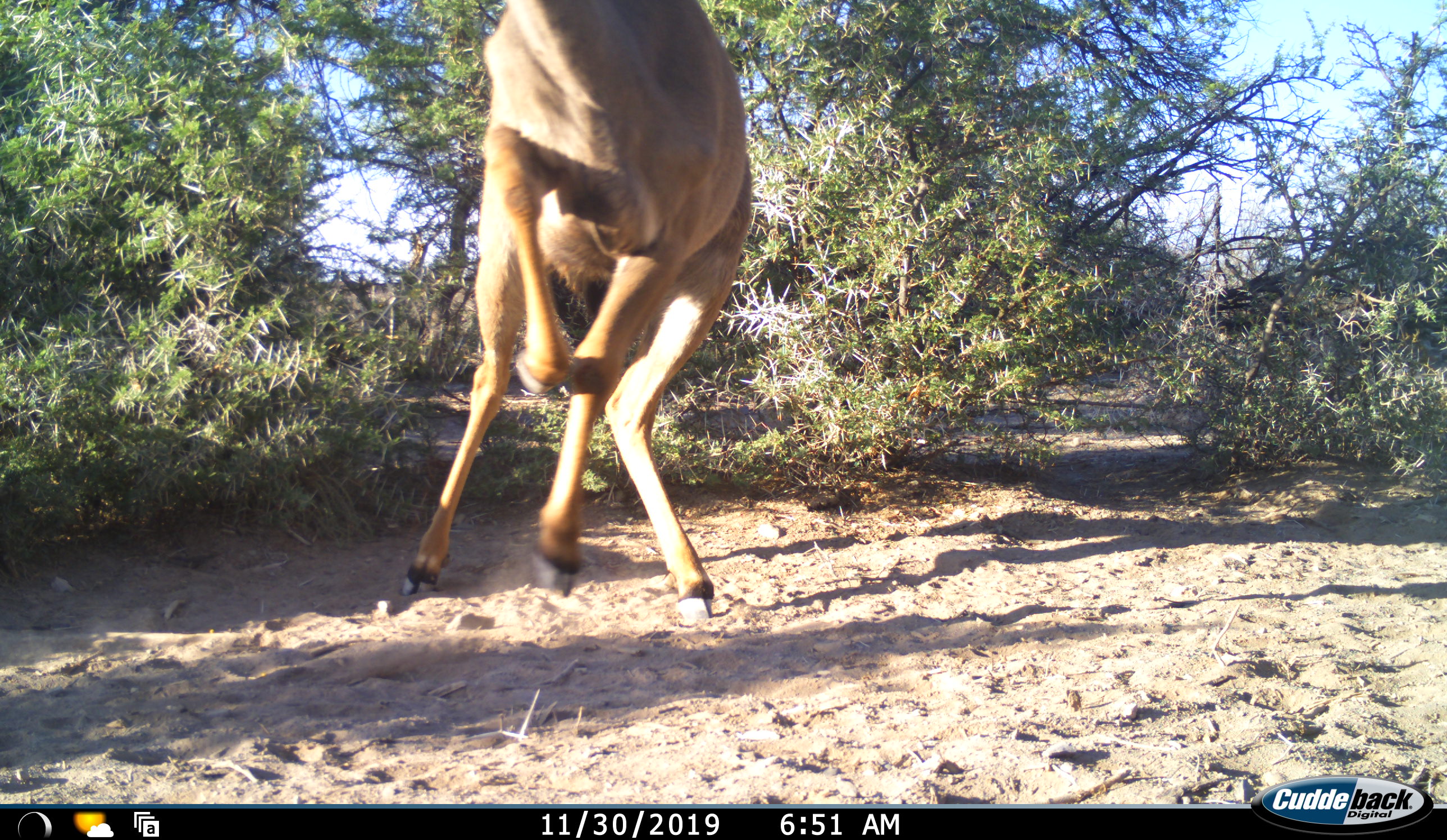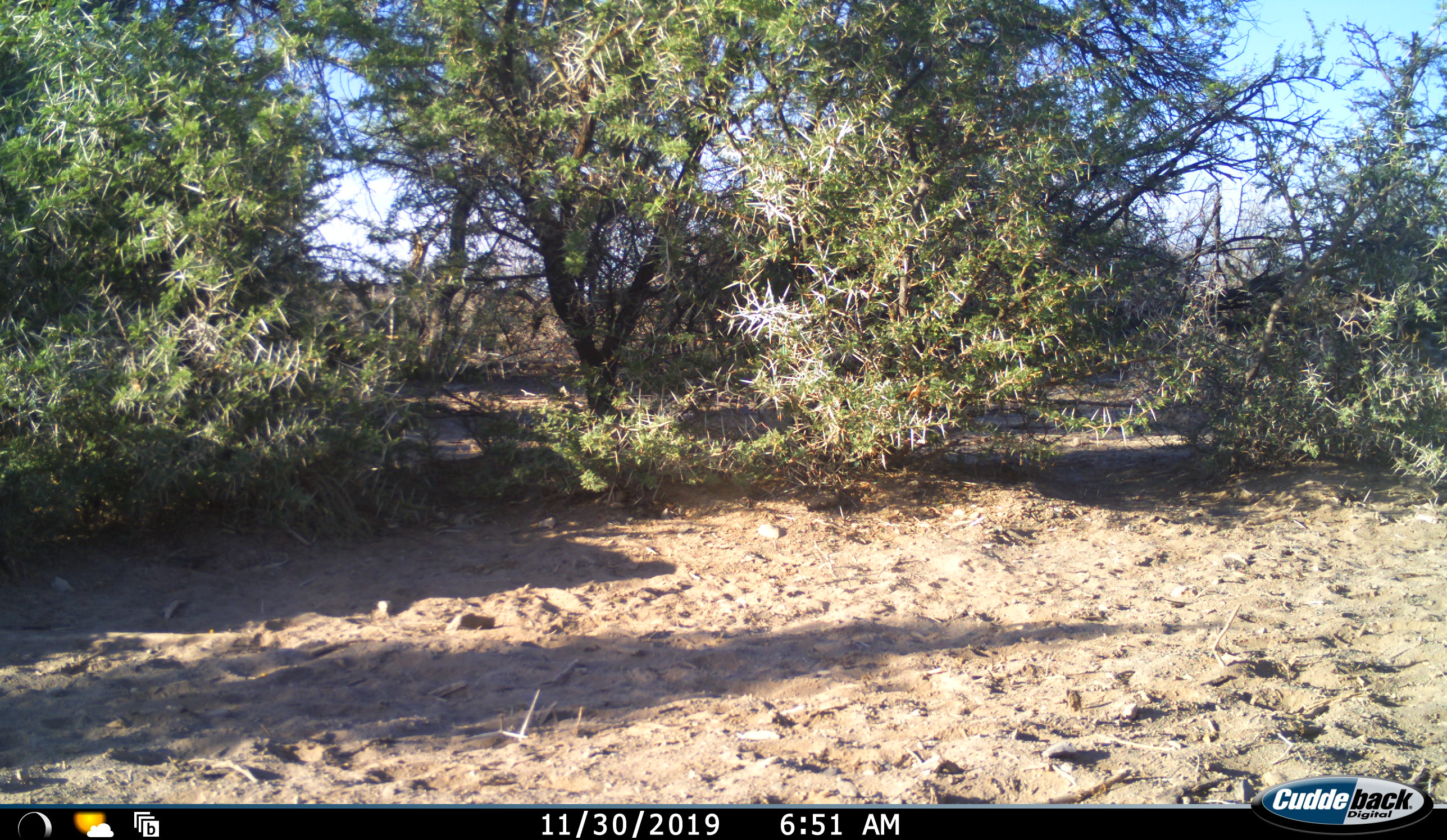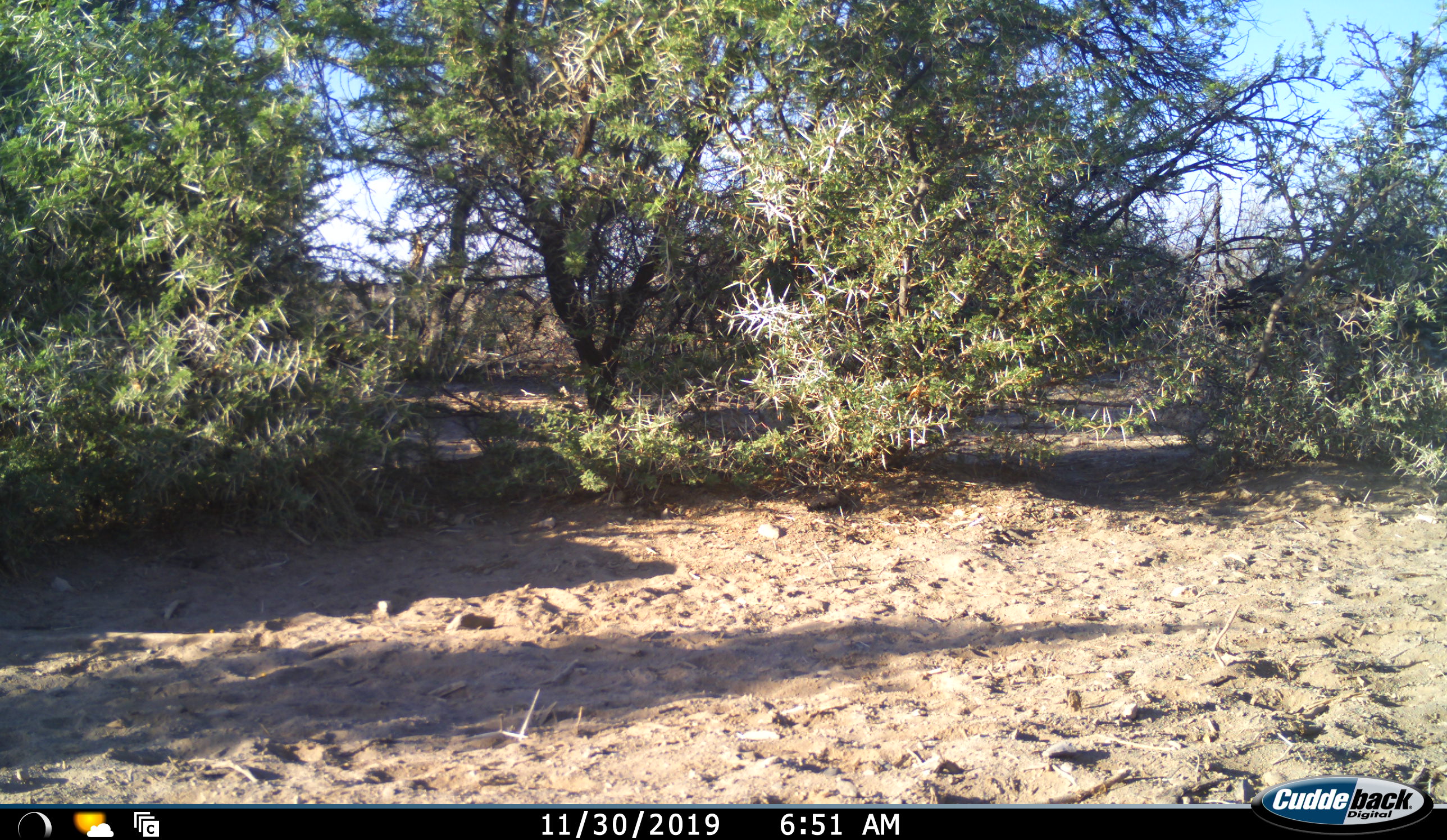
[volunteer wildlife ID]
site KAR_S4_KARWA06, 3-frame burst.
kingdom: Animalia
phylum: Chordata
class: Mammalia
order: Artiodactyla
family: Bovidae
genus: Tragelaphus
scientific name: Tragelaphus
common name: kudu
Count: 1.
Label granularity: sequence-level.